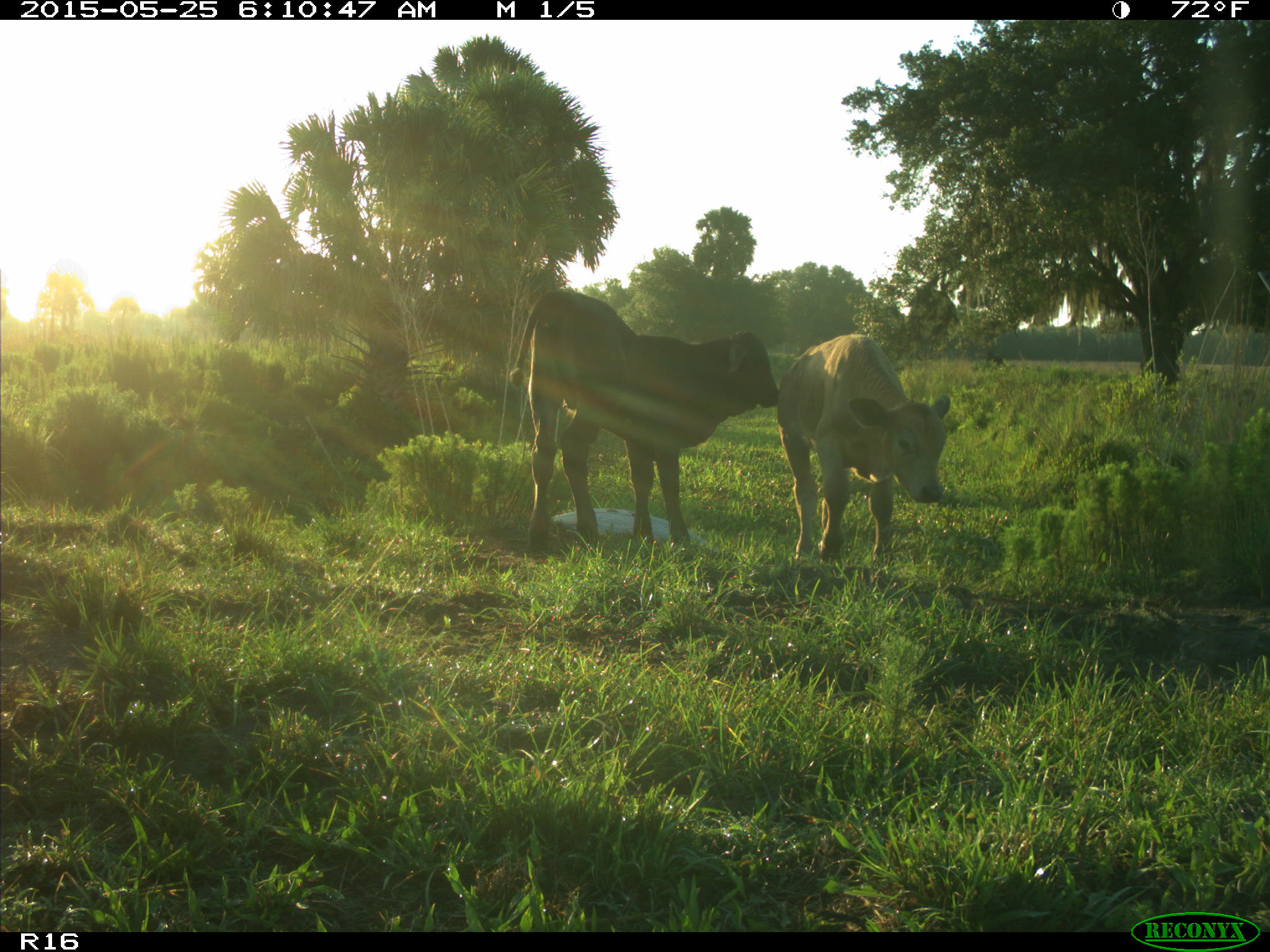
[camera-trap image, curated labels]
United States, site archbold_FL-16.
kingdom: Animalia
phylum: Chordata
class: Mammalia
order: Artiodactyla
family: Bovidae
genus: Bos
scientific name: Bos taurus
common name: domestic cow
Bos taurus (domestic cow).